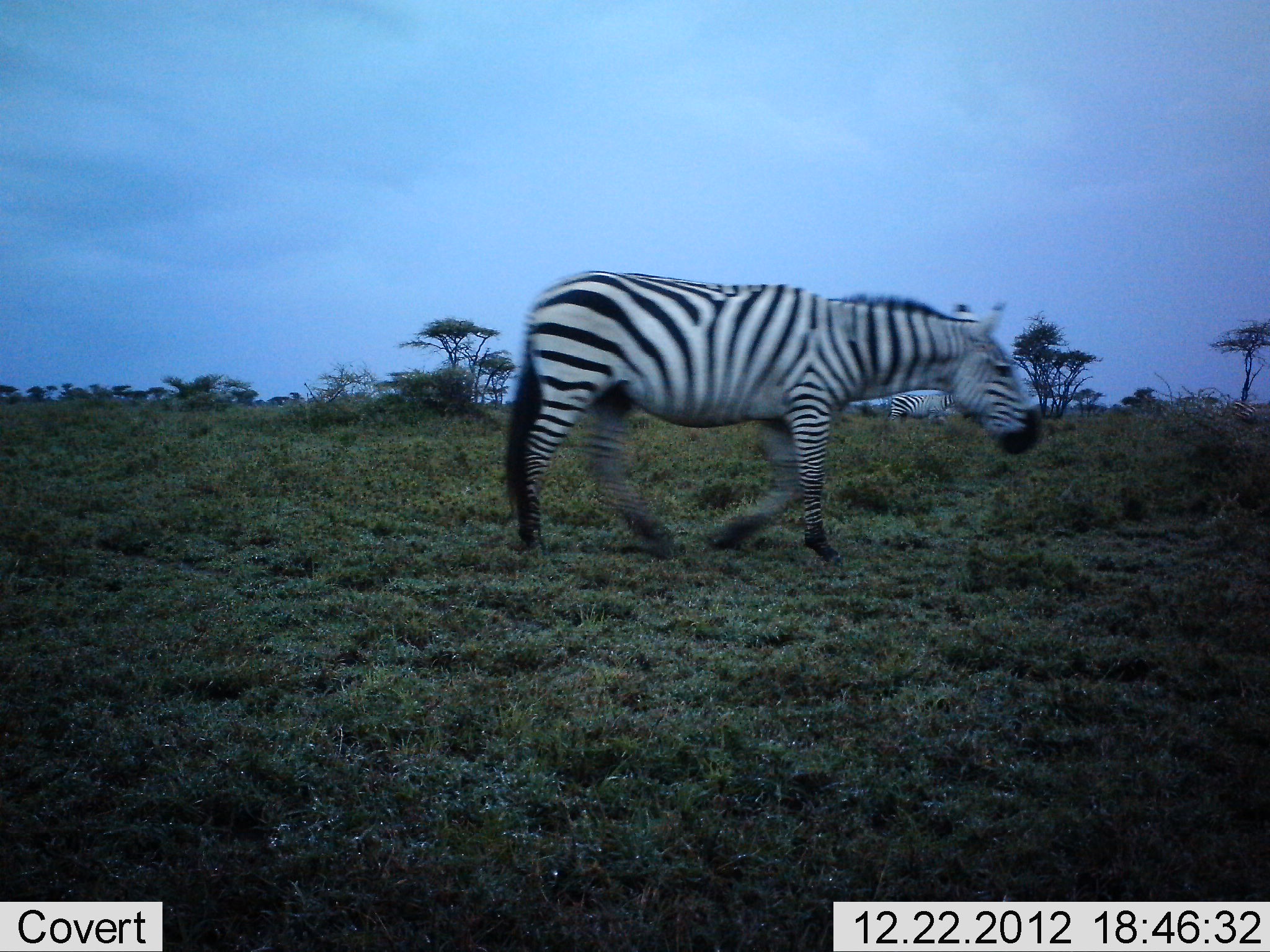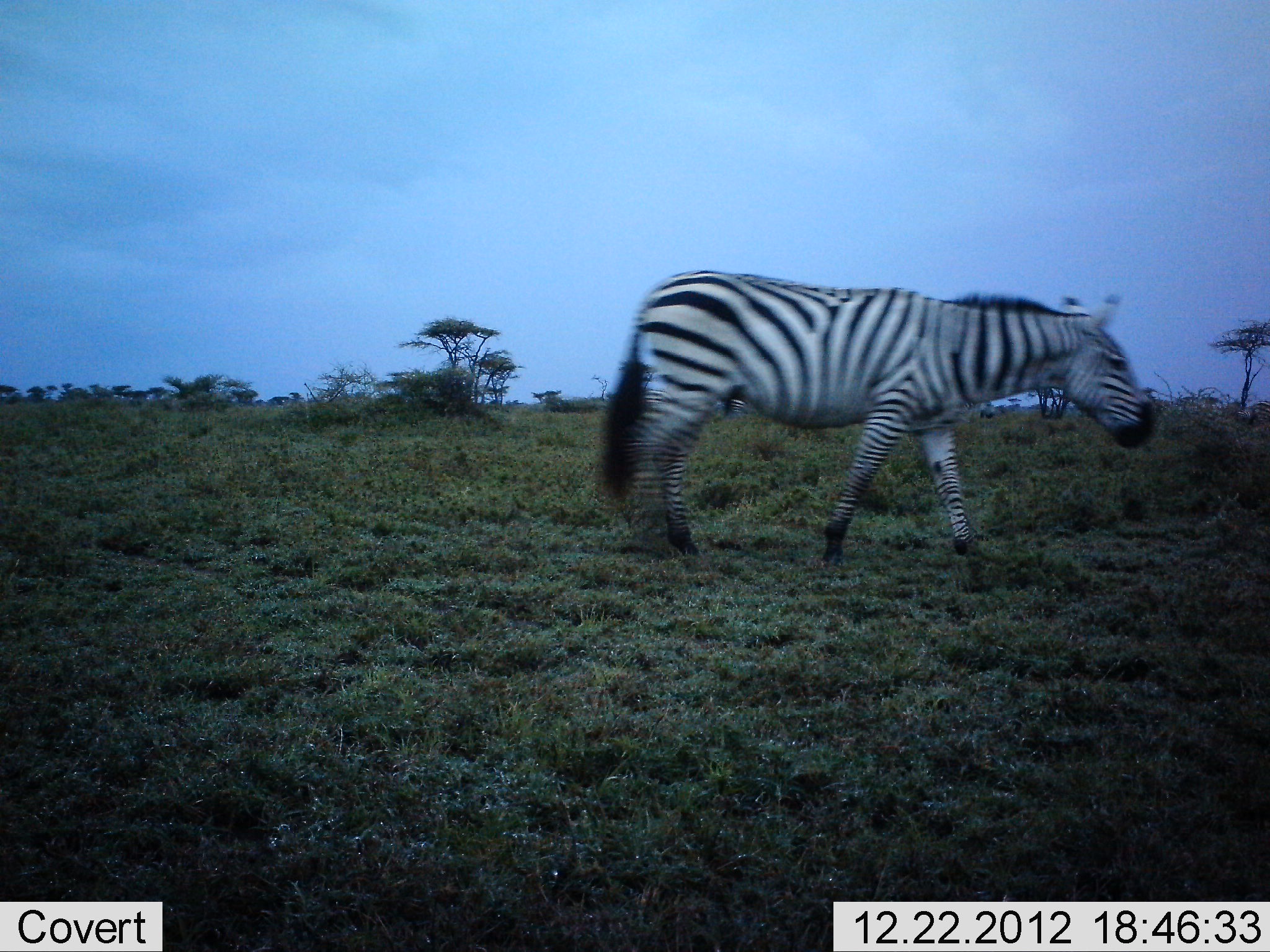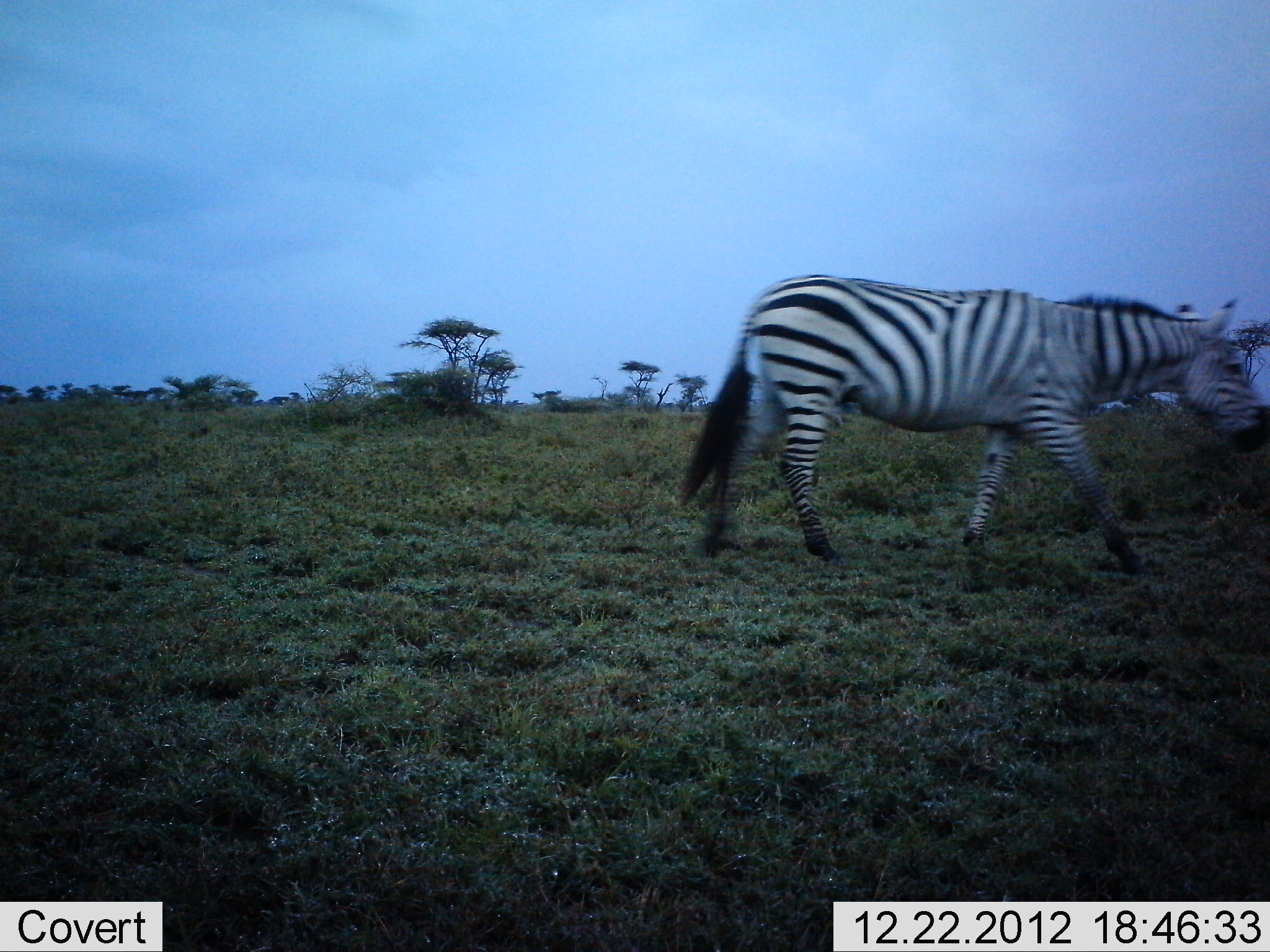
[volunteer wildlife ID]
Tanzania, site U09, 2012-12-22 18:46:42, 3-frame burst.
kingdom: Animalia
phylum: Chordata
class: Mammalia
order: Perissodactyla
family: Equidae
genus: Equus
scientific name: Equus quagga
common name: plains zebra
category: zebra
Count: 1.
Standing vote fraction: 20%.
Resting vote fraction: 0%.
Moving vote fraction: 100%.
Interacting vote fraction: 0%.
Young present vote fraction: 0%.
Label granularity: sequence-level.